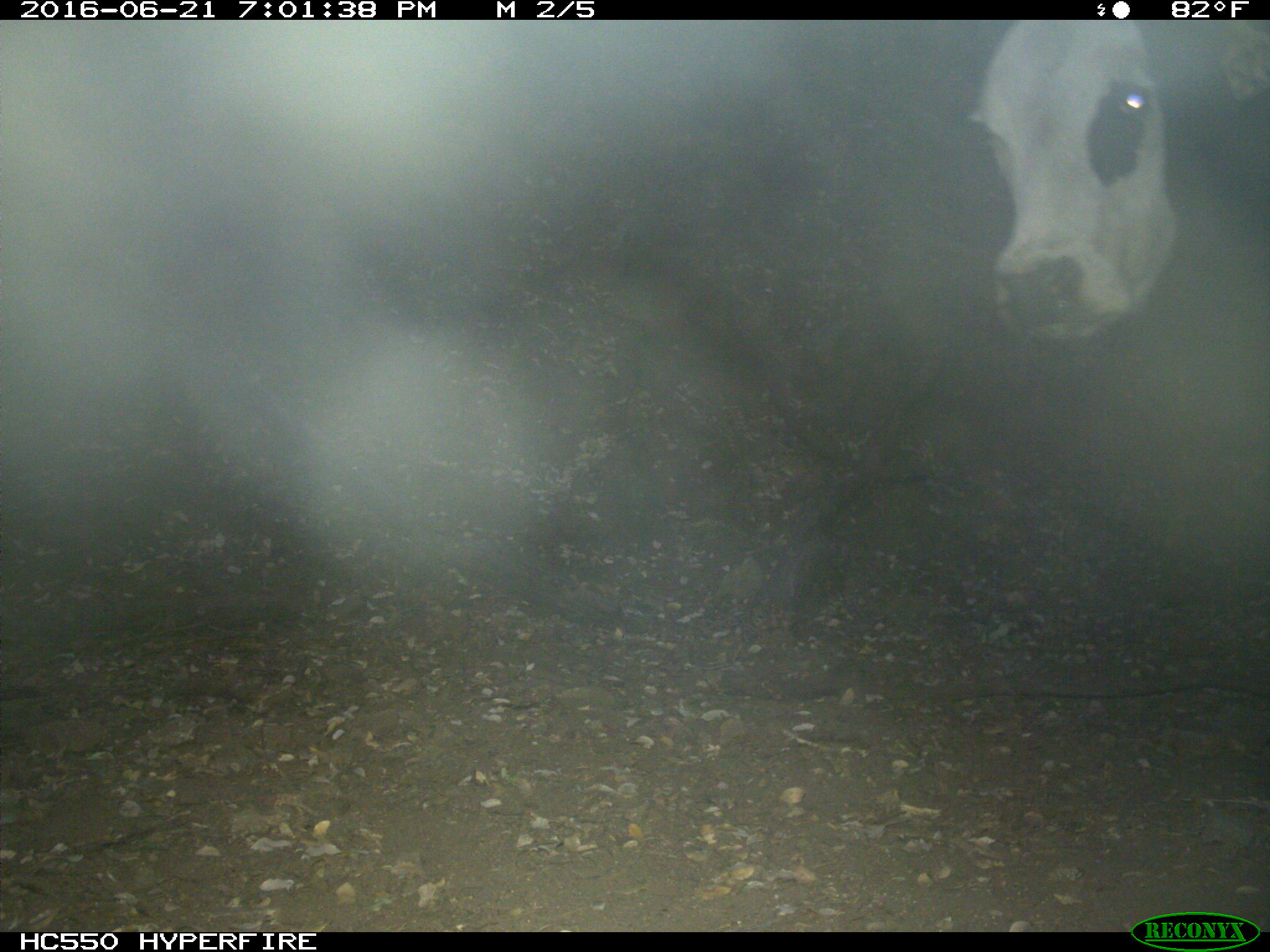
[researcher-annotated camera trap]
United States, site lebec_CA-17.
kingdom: Animalia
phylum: Chordata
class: Mammalia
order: Artiodactyla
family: Bovidae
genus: Bos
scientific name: Bos taurus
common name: domestic cow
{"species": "Bos taurus (domestic cow)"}